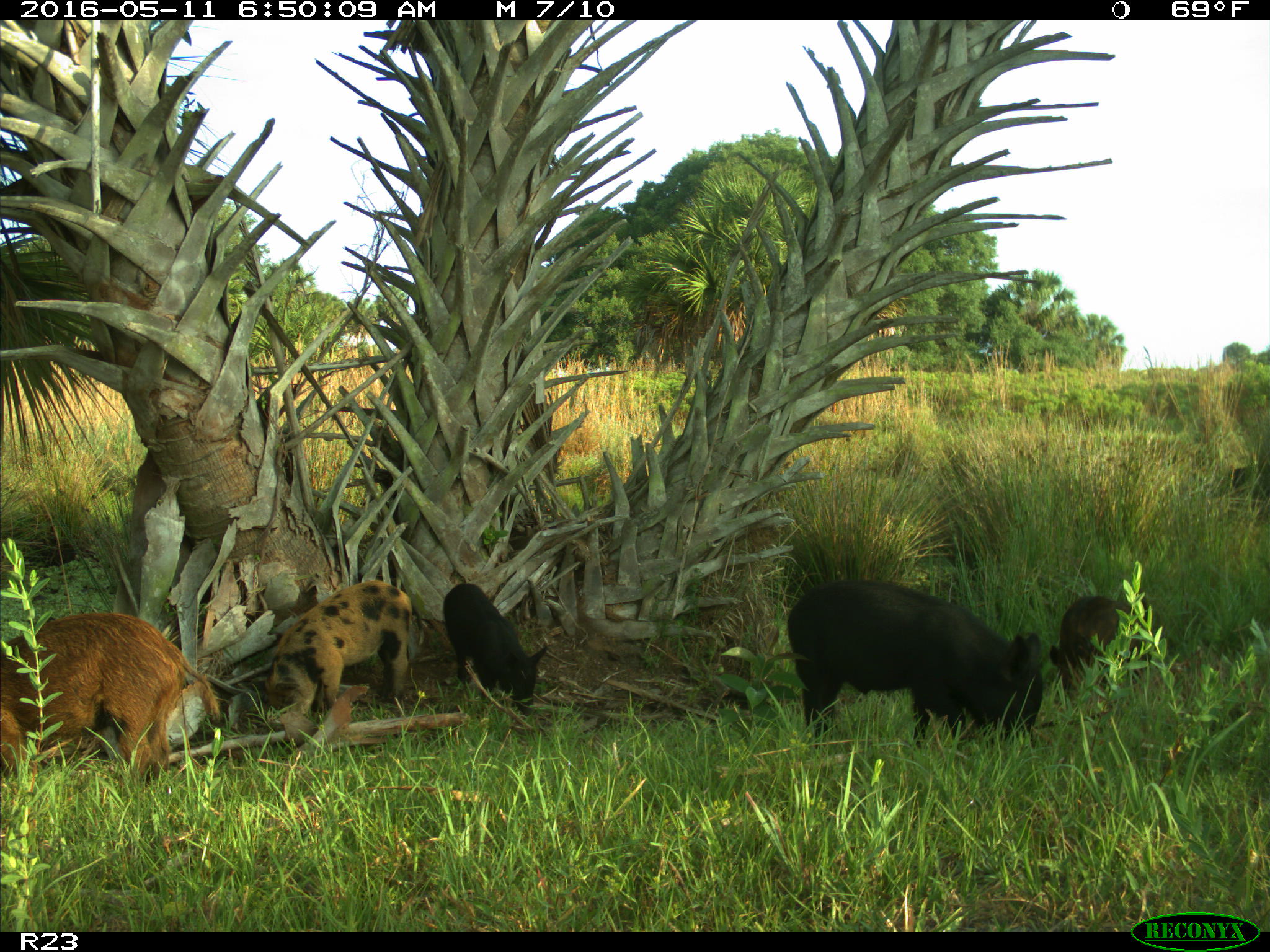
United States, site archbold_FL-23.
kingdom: Animalia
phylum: Chordata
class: Mammalia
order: Artiodactyla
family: Suidae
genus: Sus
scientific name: Sus scrofa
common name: wild boar